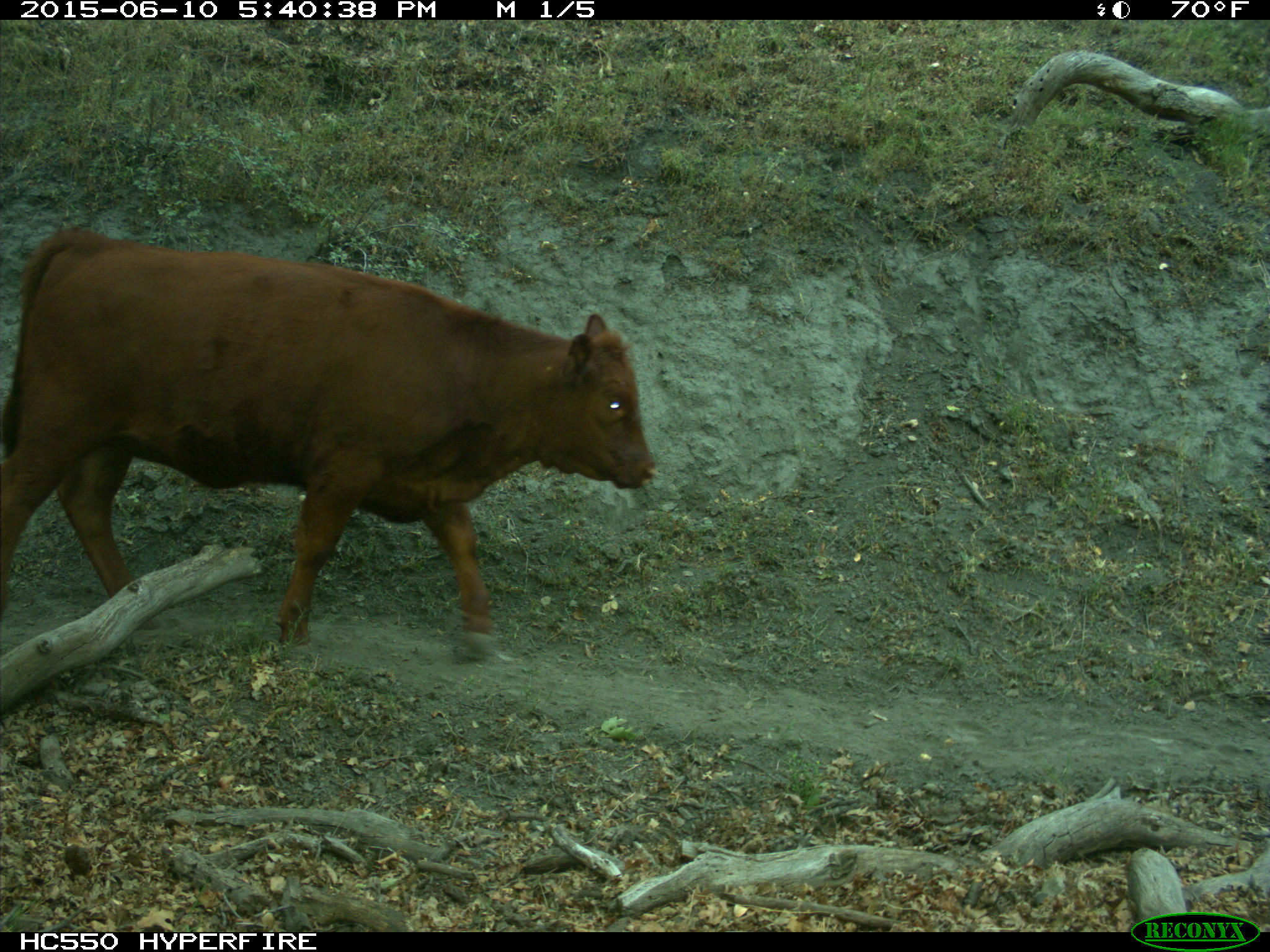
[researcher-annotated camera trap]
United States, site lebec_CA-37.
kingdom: Animalia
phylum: Chordata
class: Mammalia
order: Artiodactyla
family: Bovidae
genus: Bos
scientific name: Bos taurus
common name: domestic cow